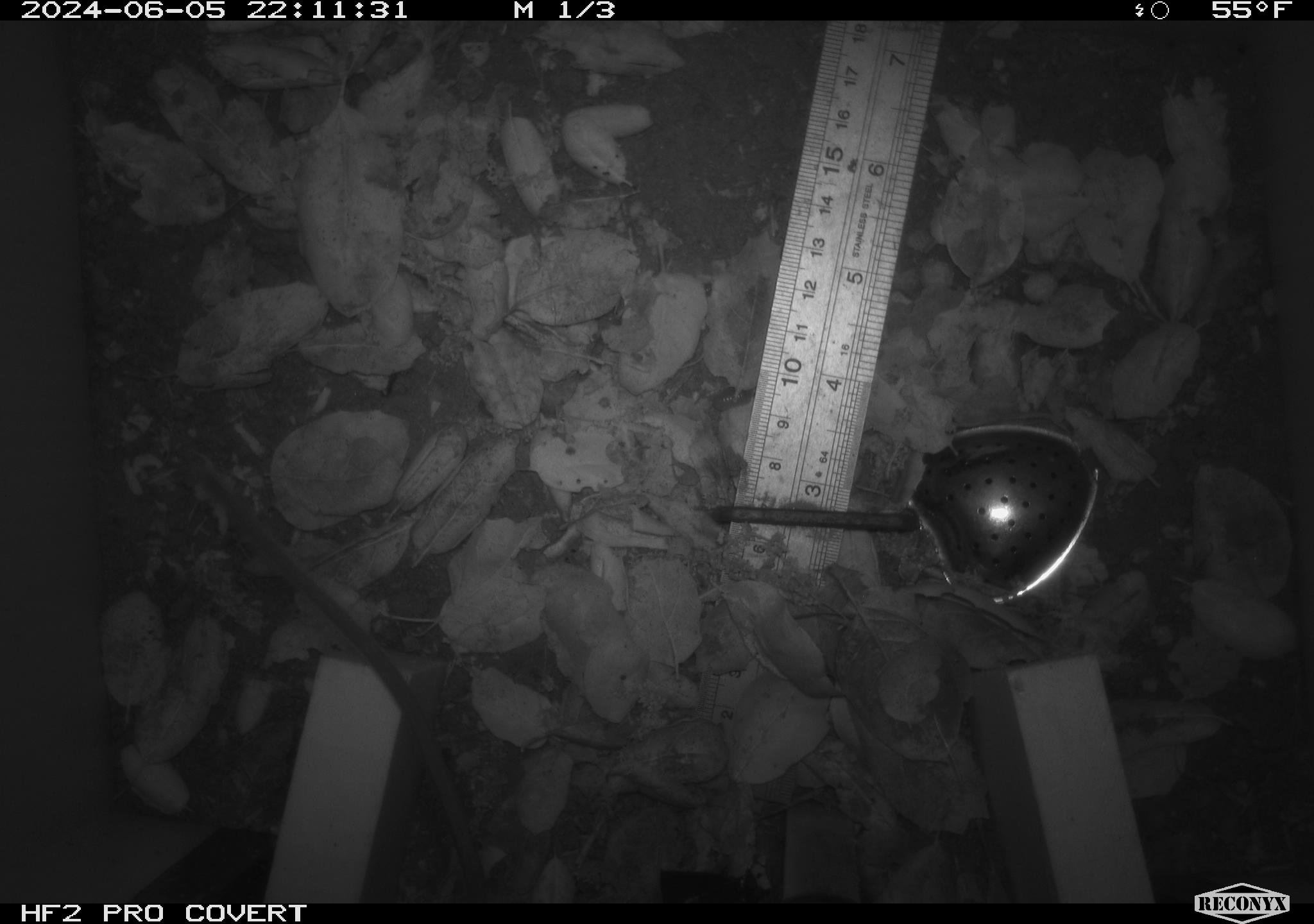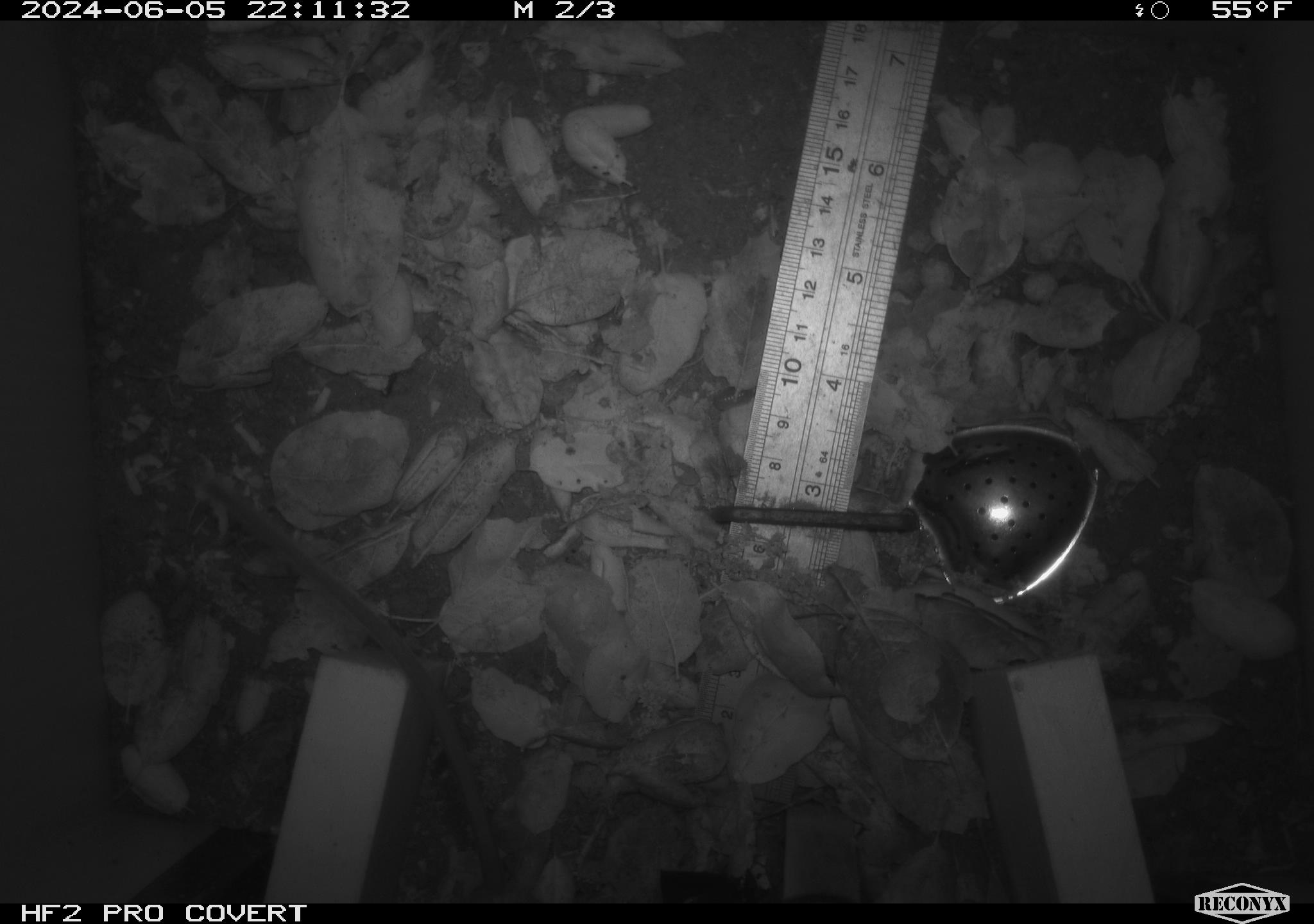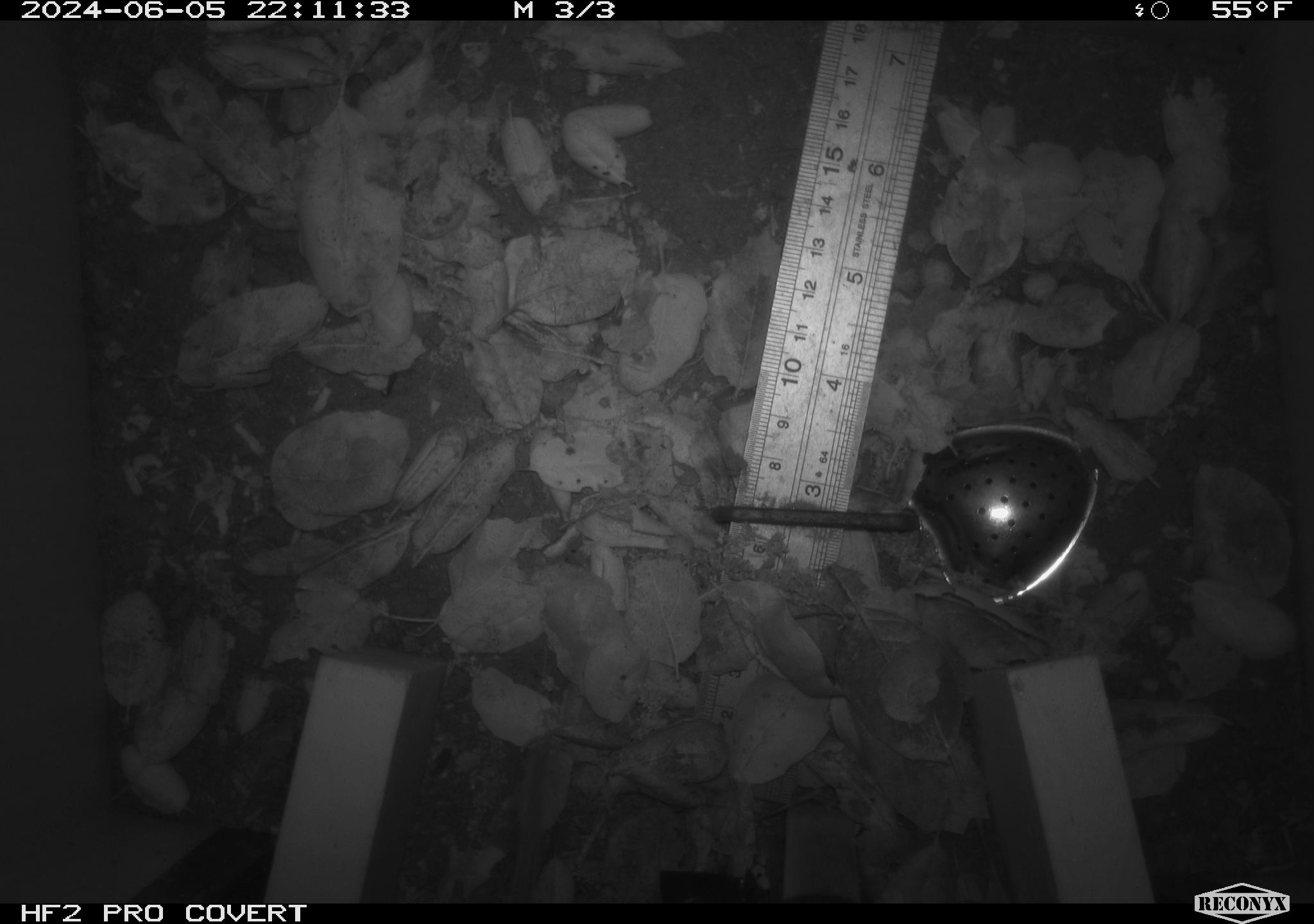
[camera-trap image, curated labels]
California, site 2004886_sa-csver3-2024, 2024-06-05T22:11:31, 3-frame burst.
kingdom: Animalia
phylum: Chordata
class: Mammalia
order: Rodentia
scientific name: Rodentia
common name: rodent